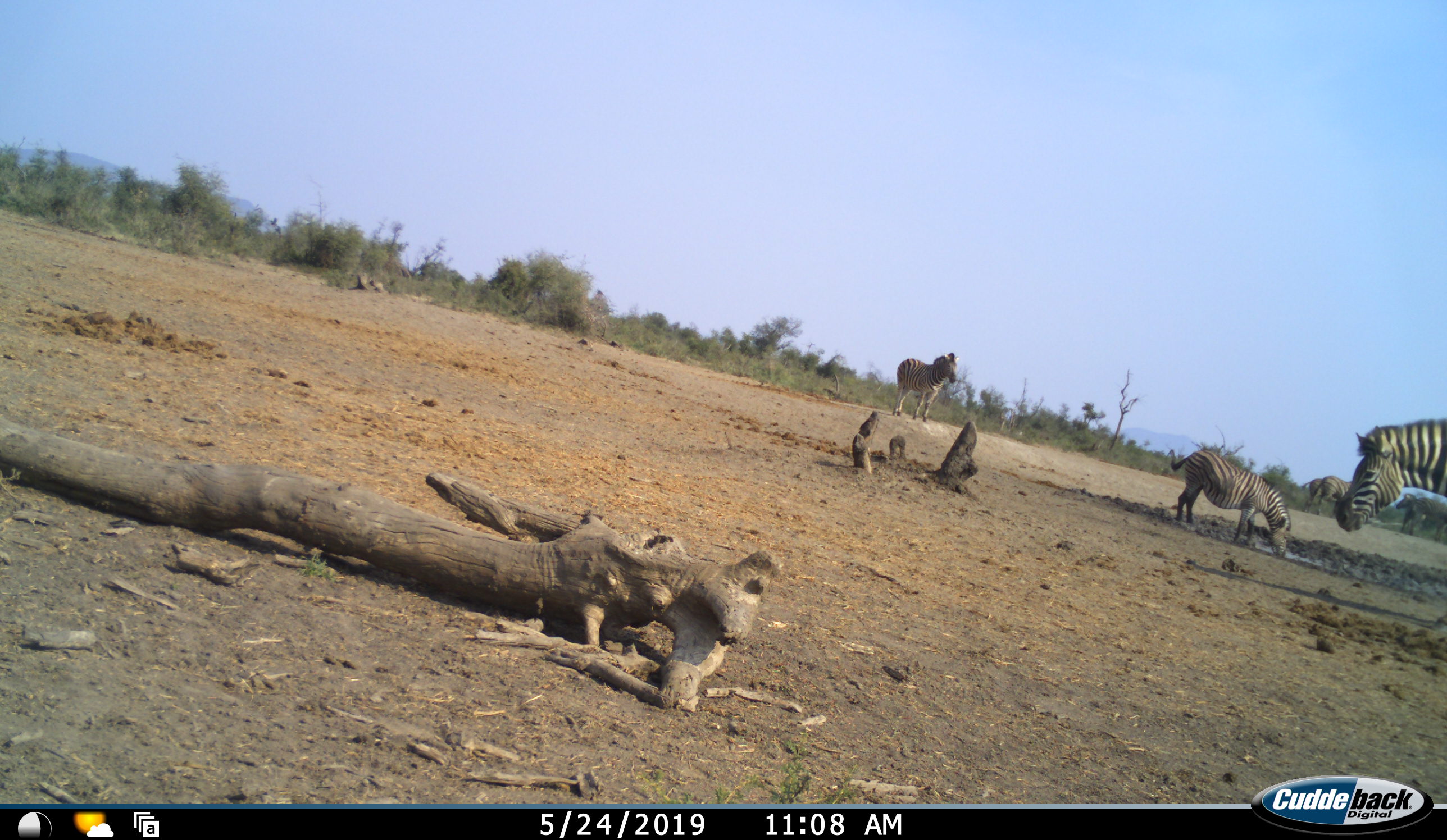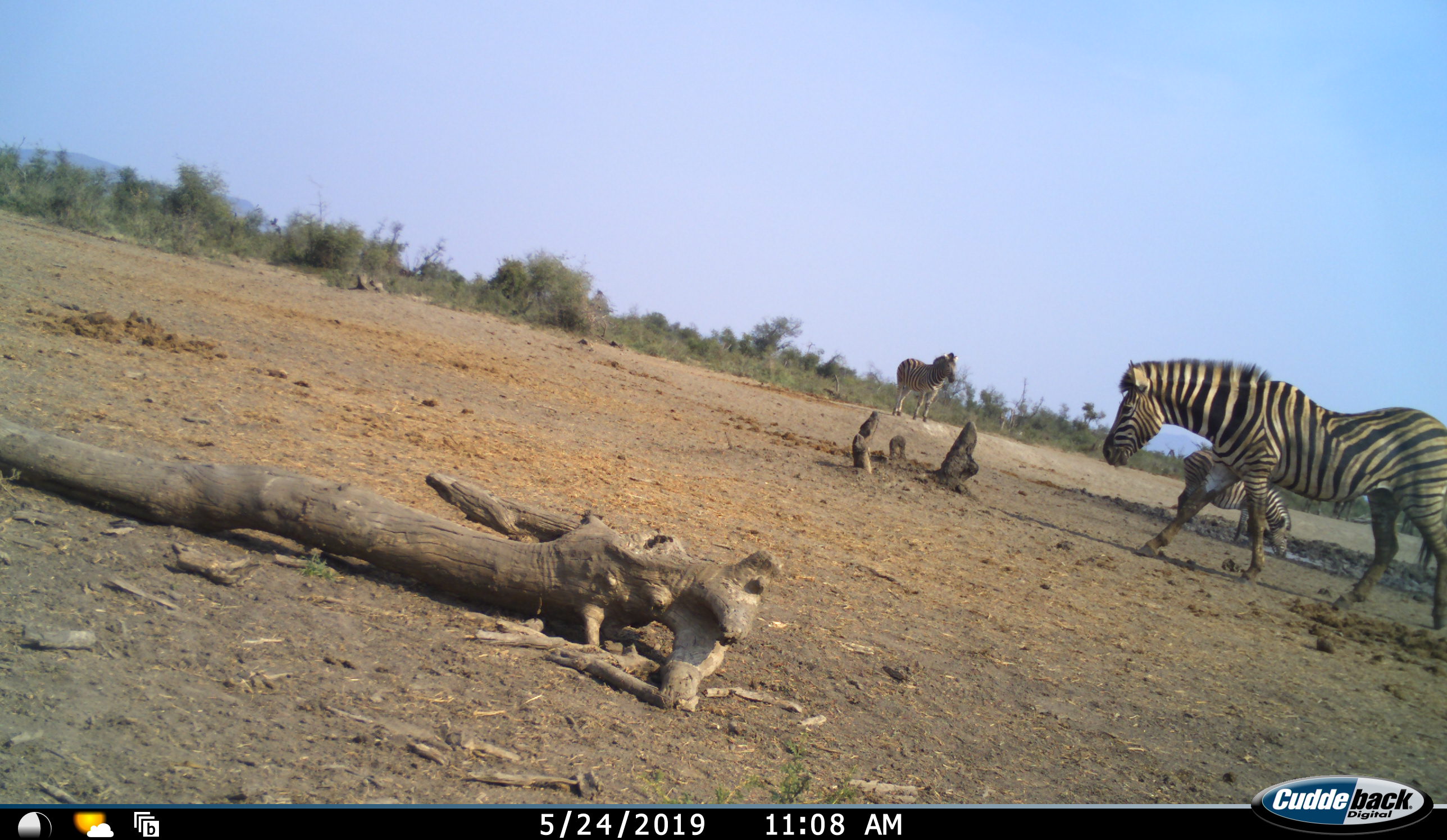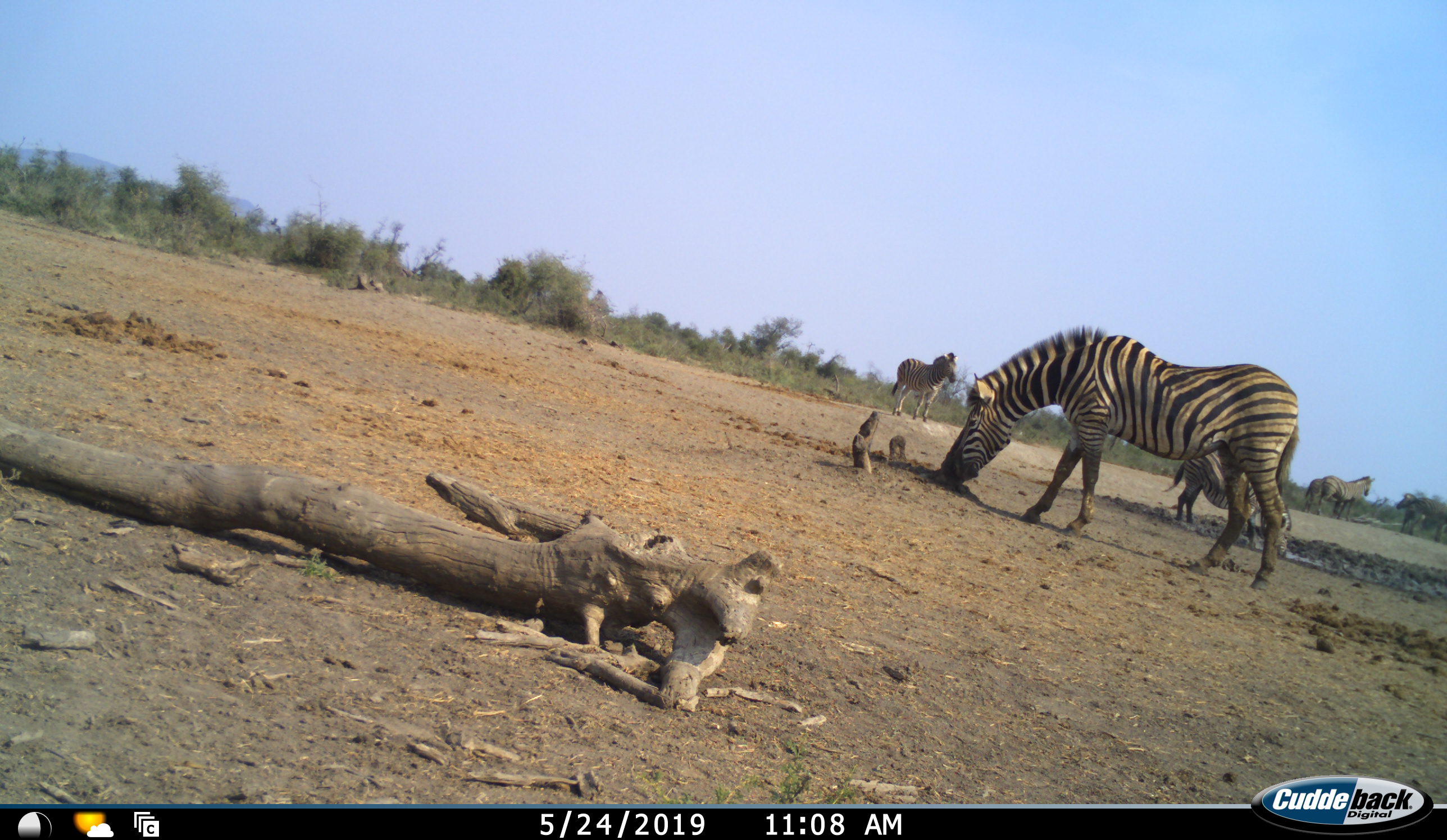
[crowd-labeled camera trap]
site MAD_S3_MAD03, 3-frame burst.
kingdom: Animalia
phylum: Chordata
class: Mammalia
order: Perissodactyla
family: Equidae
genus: Equus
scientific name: Equus quagga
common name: plains zebra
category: zebraplains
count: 4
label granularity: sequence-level